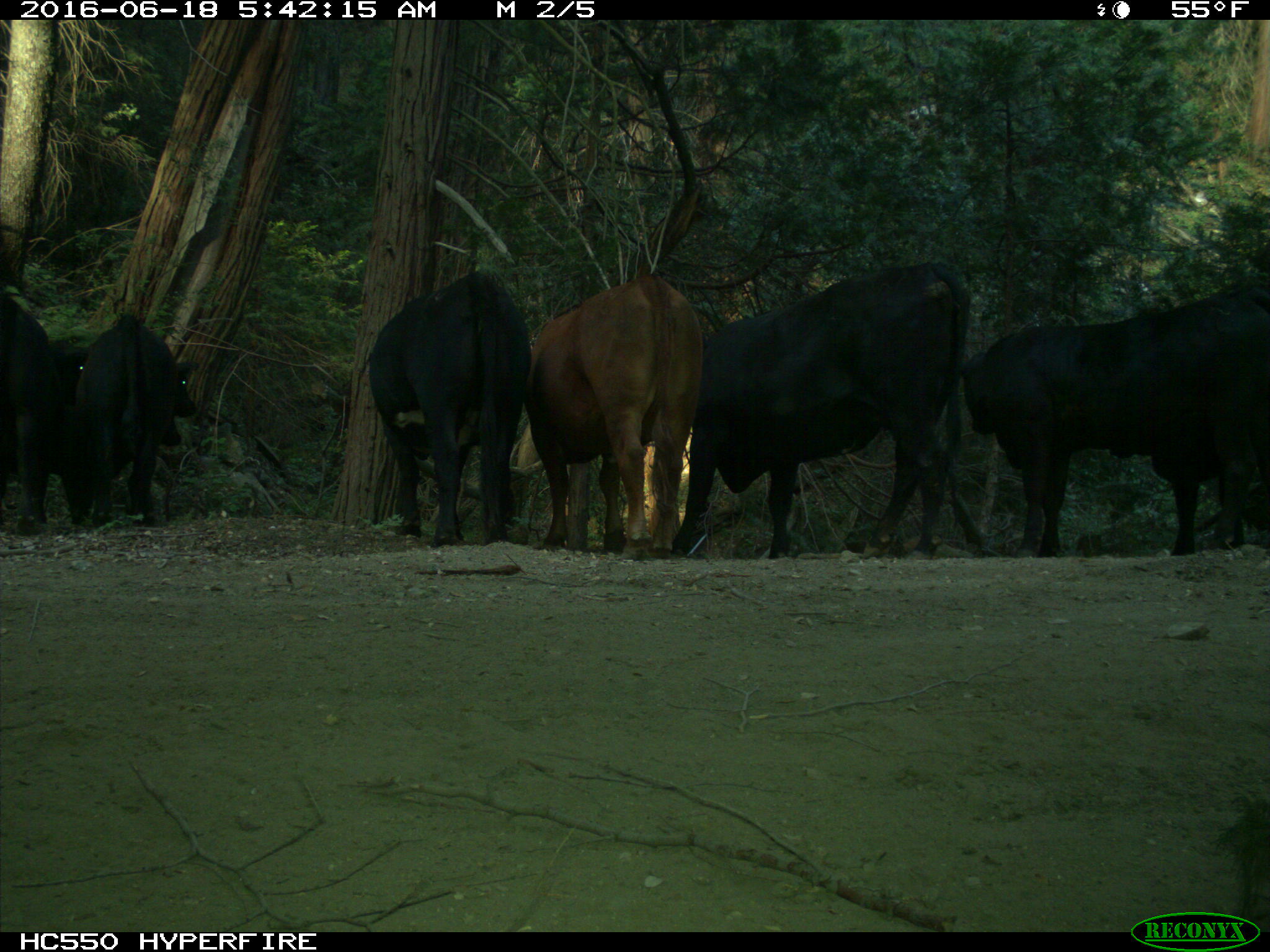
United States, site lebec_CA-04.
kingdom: Animalia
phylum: Chordata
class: Mammalia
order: Artiodactyla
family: Bovidae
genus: Bos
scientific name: Bos taurus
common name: domestic cow